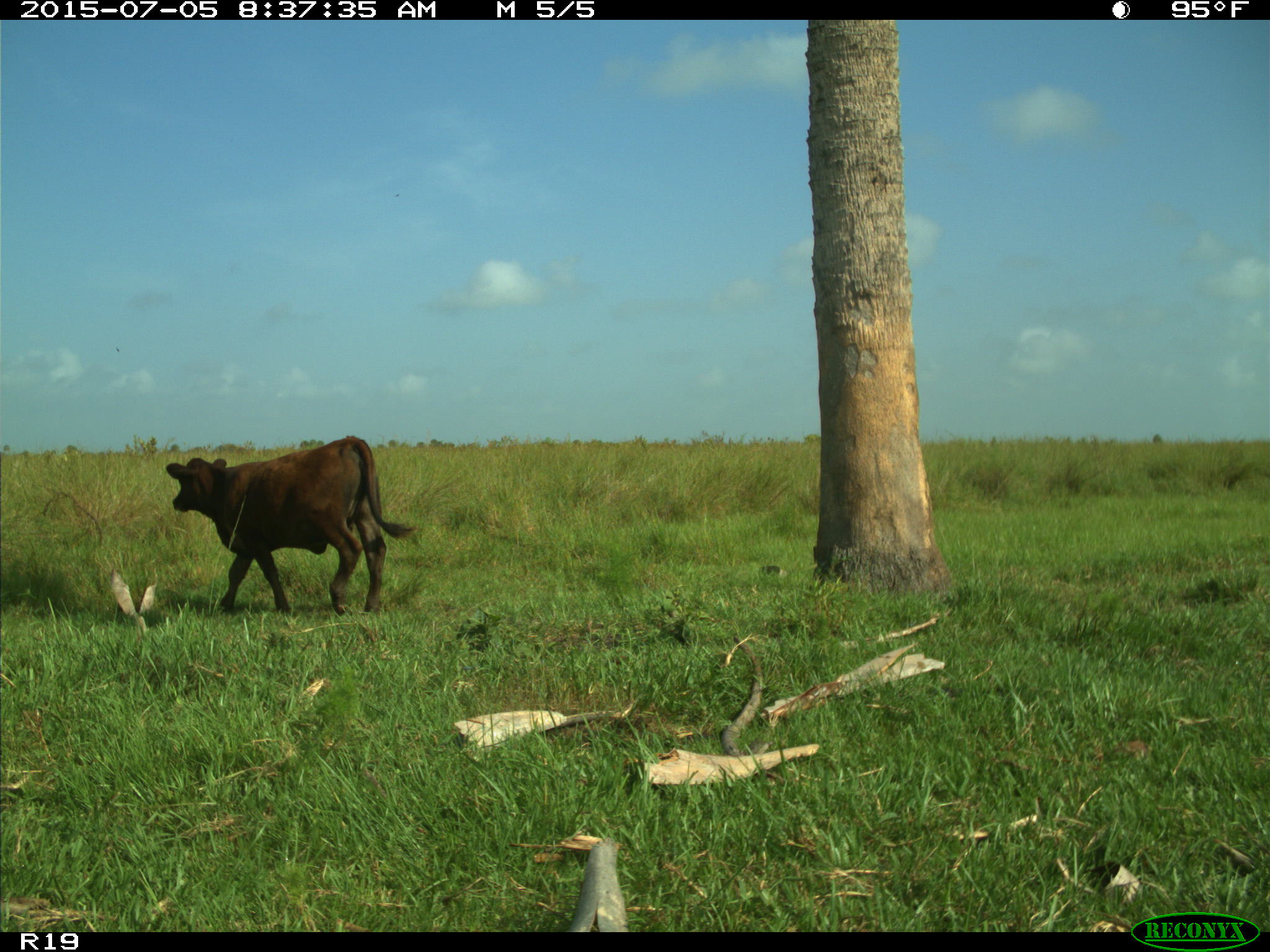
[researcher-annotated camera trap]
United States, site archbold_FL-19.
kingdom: Animalia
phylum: Chordata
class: Mammalia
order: Artiodactyla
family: Bovidae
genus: Bos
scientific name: Bos taurus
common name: domestic cow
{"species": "Bos taurus (domestic cow)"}